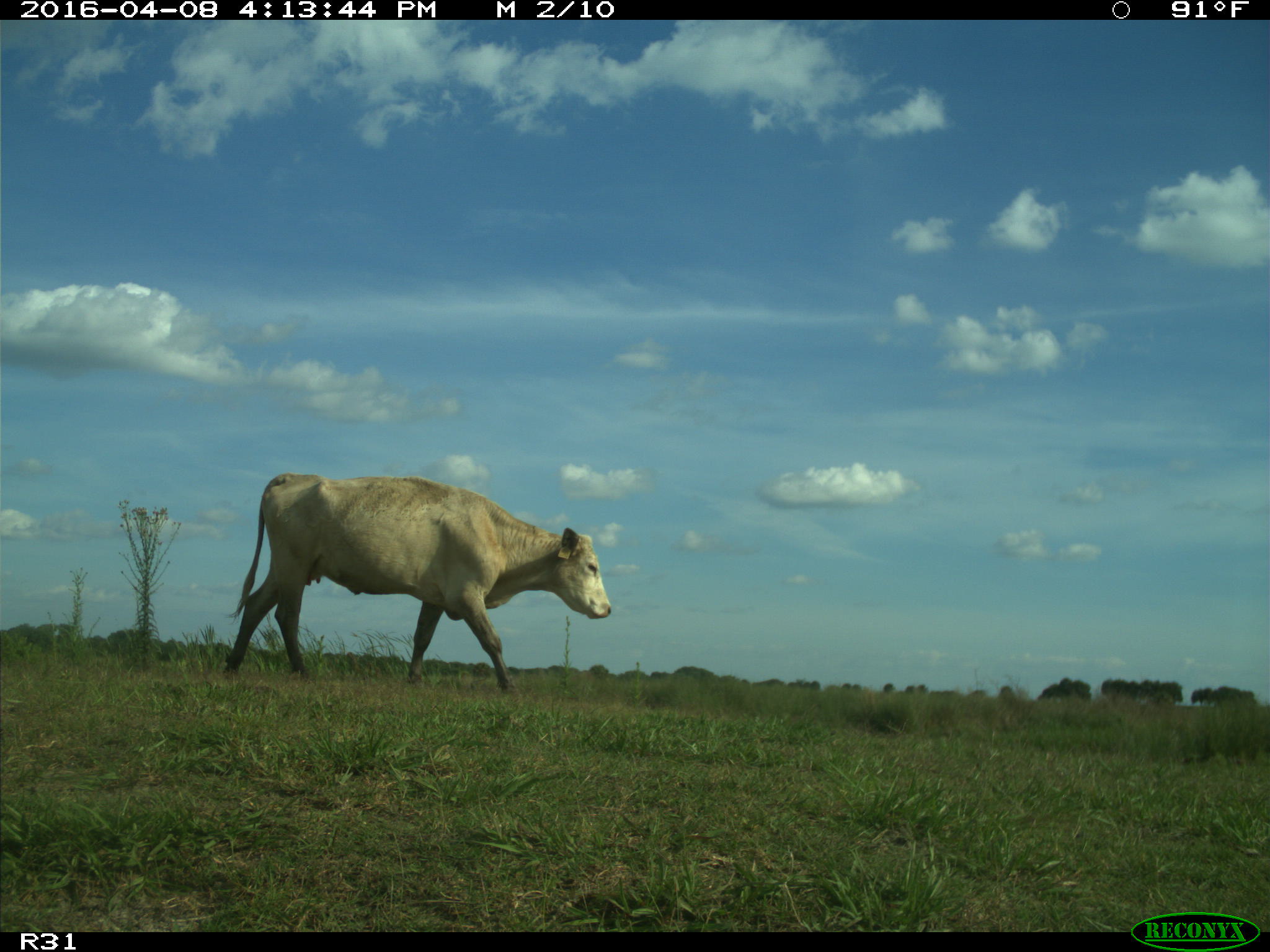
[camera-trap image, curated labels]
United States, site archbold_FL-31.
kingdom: Animalia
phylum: Chordata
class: Mammalia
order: Artiodactyla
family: Bovidae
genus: Bos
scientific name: Bos taurus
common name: domestic cow